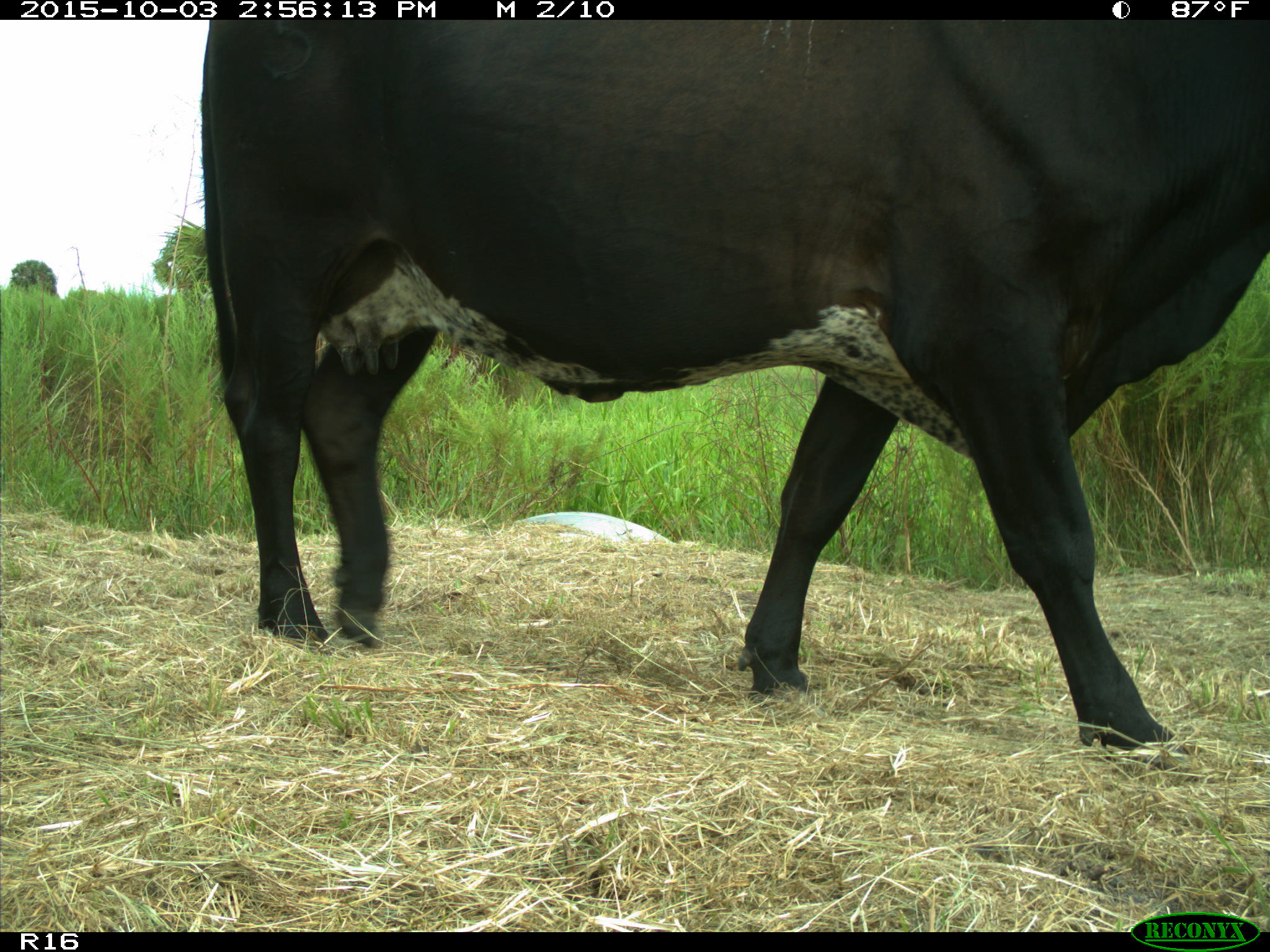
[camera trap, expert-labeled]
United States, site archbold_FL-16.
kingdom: Animalia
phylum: Chordata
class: Mammalia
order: Artiodactyla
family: Bovidae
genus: Bos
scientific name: Bos taurus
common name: domestic cow